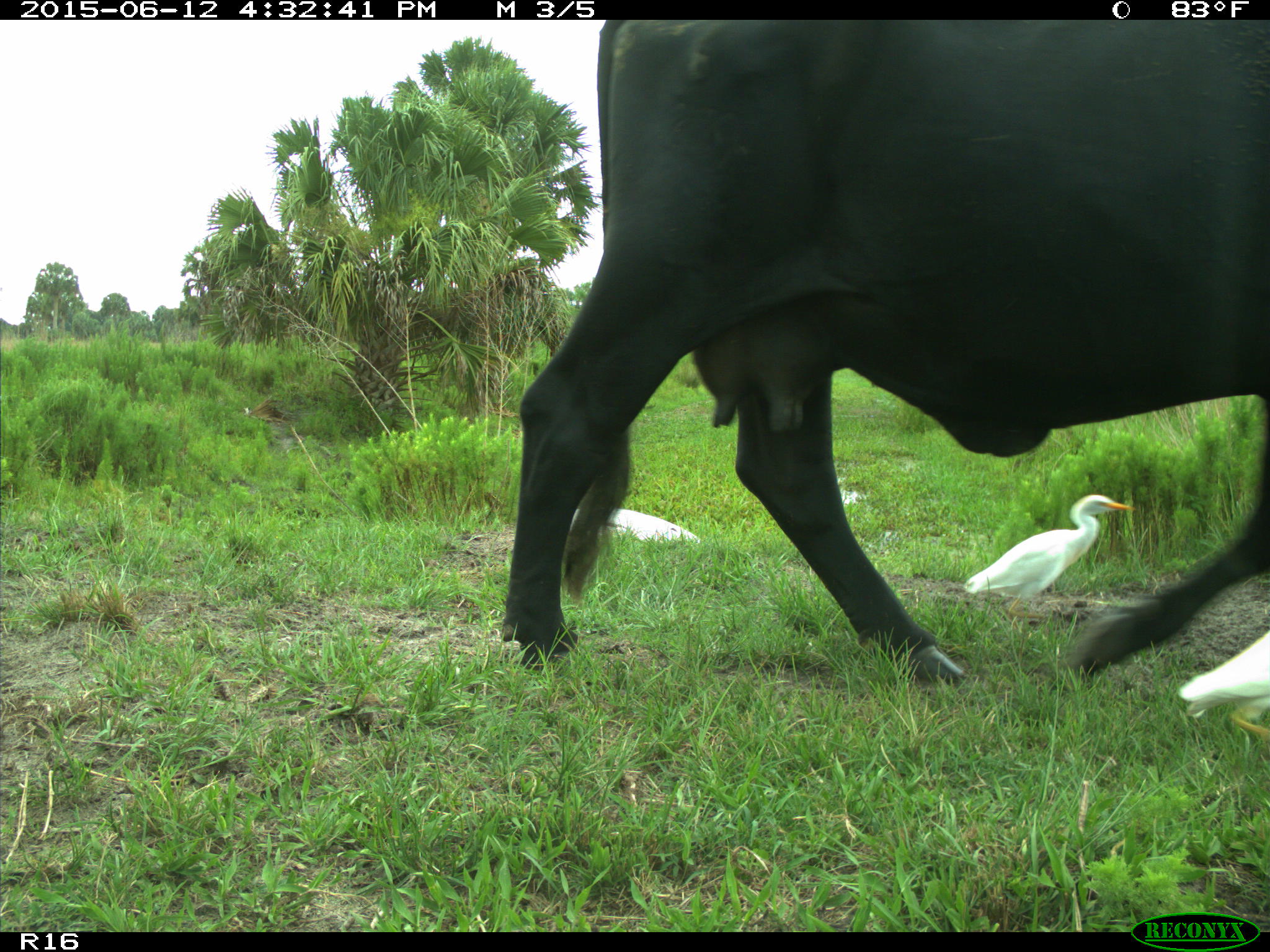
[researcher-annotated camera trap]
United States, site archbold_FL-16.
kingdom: Animalia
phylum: Chordata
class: Mammalia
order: Artiodactyla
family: Bovidae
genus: Bos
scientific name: Bos taurus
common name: domestic cow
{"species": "Bos taurus (domestic cow)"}